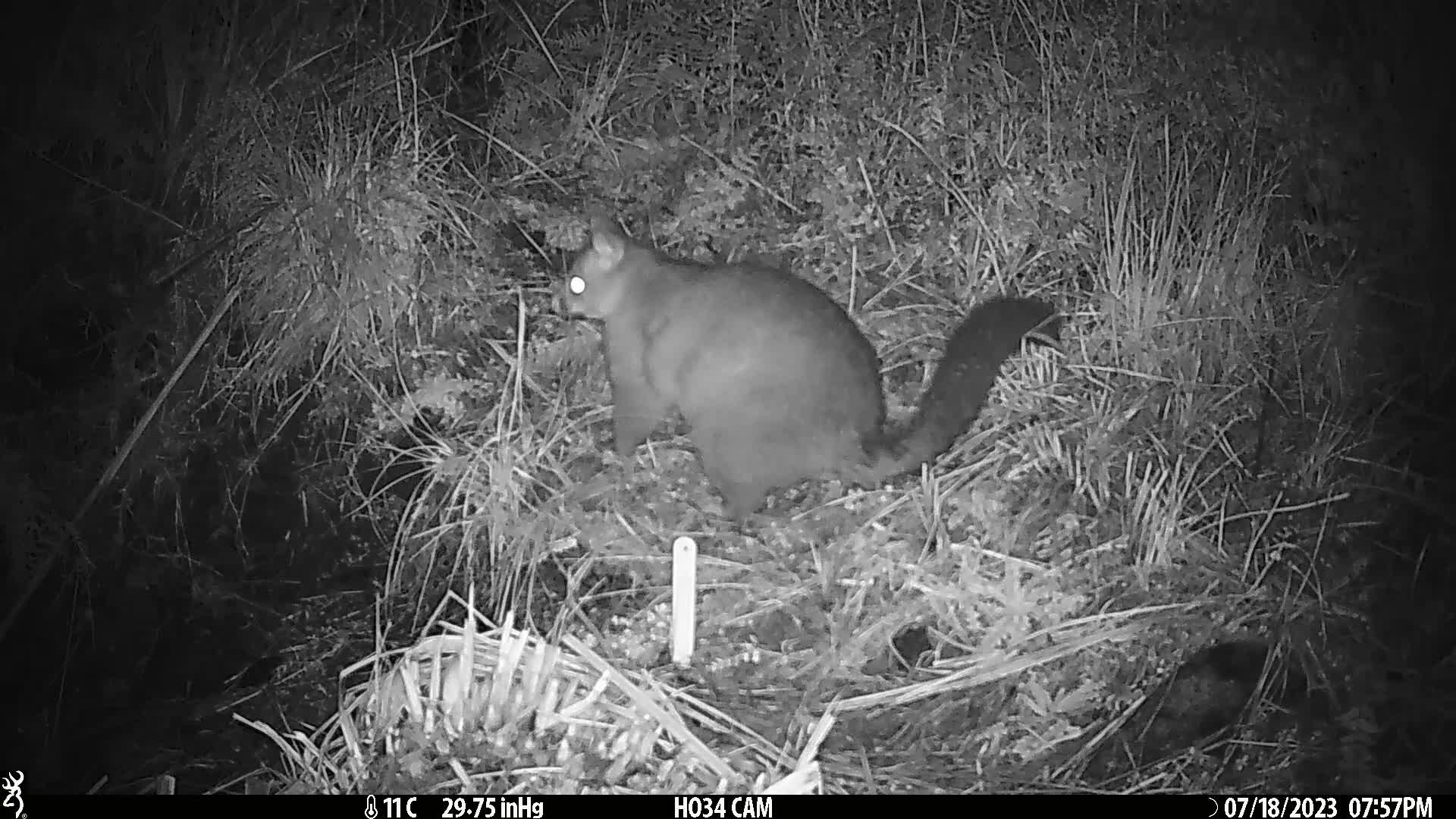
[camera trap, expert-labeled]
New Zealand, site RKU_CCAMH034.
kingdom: Animalia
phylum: Chordata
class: Mammalia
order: Diprotodontia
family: Phalangeridae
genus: Trichosurus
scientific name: Trichosurus vulpecula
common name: common brushtail possum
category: possum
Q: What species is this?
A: Possum (common brushtail possum) (Trichosurus vulpecula).